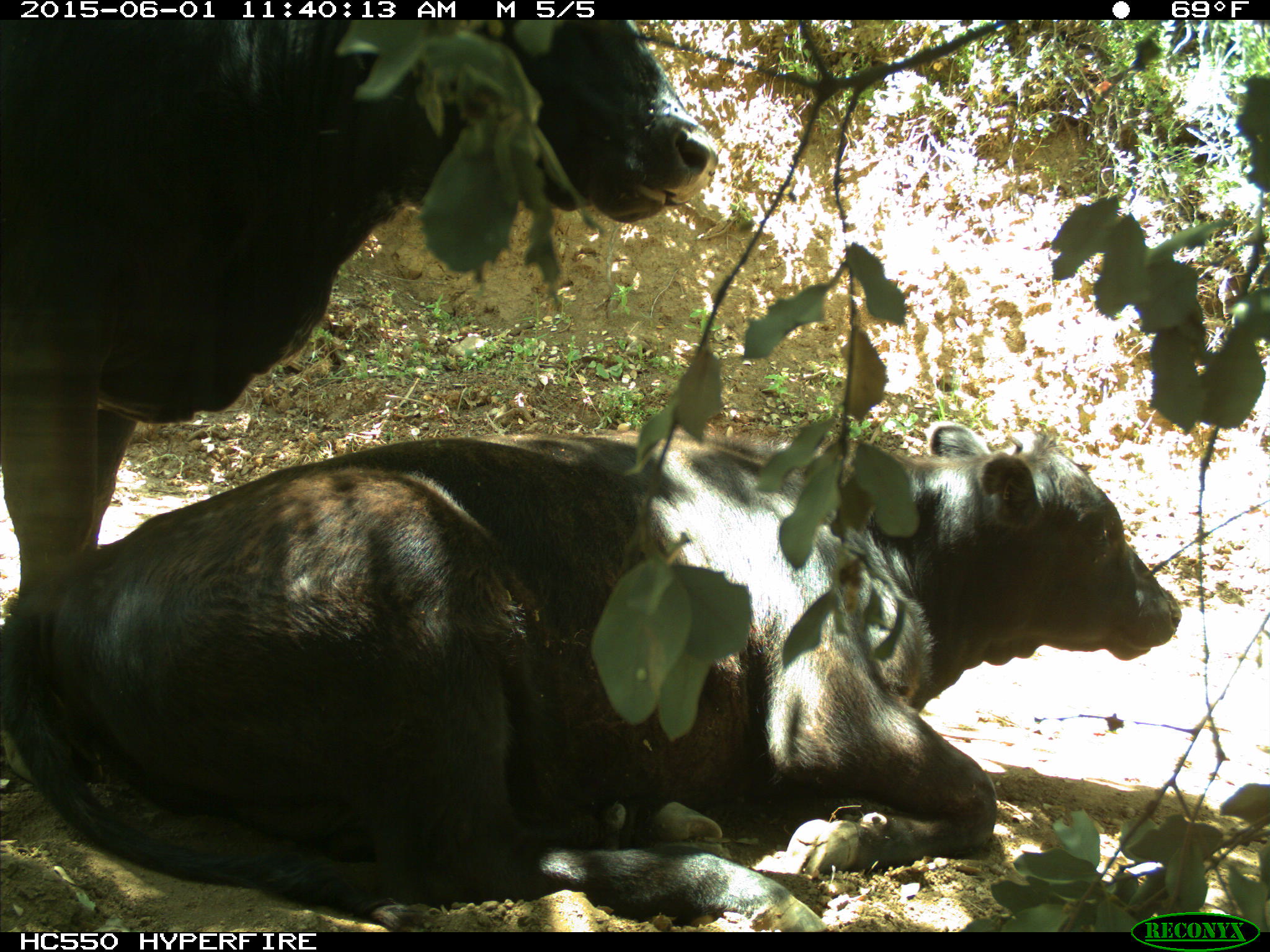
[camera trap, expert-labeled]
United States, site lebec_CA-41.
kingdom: Animalia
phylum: Chordata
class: Mammalia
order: Artiodactyla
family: Bovidae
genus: Bos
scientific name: Bos taurus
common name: domestic cow